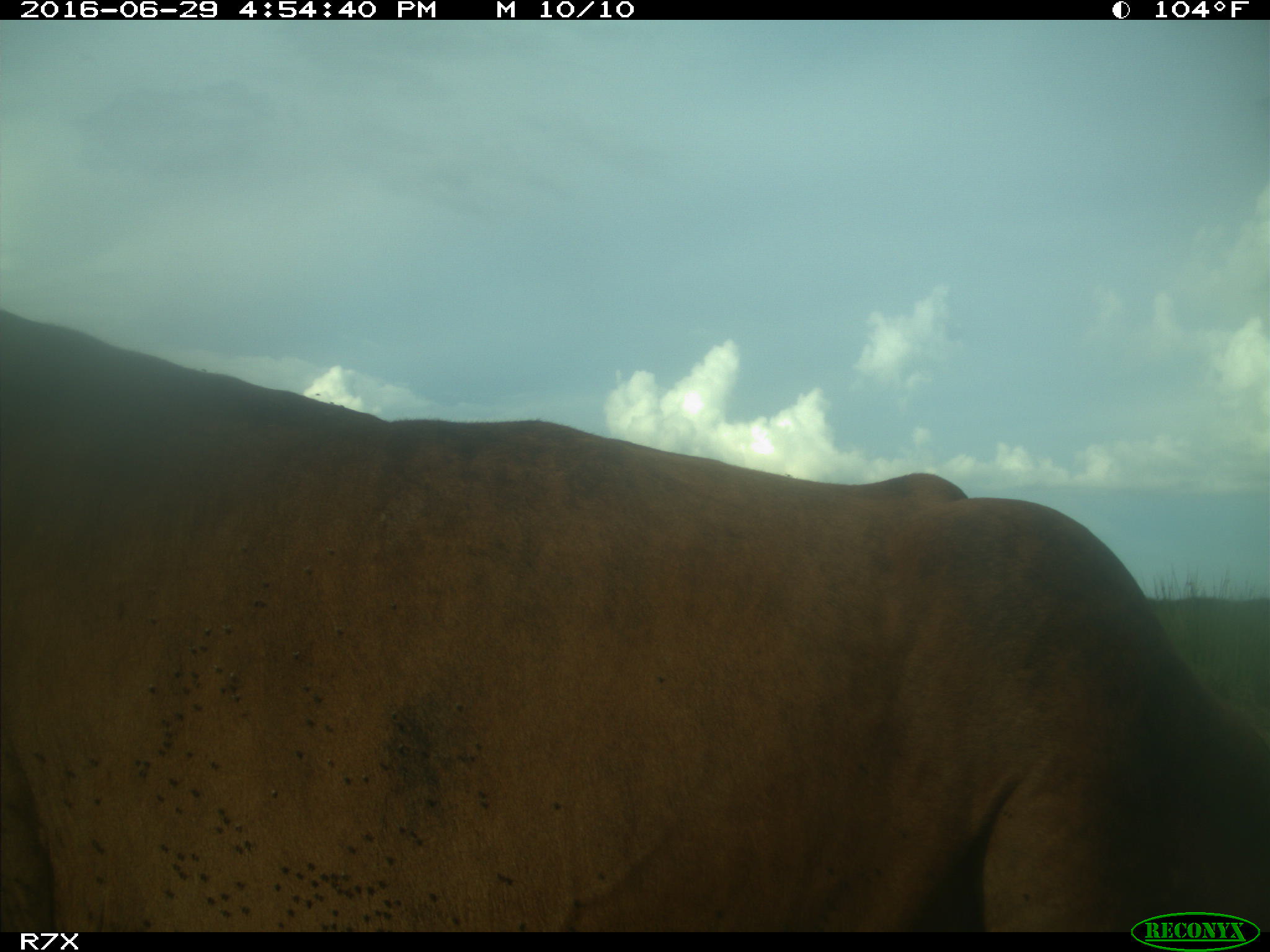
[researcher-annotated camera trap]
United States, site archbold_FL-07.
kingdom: Animalia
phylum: Chordata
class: Mammalia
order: Artiodactyla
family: Bovidae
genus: Bos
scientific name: Bos taurus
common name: domestic cow